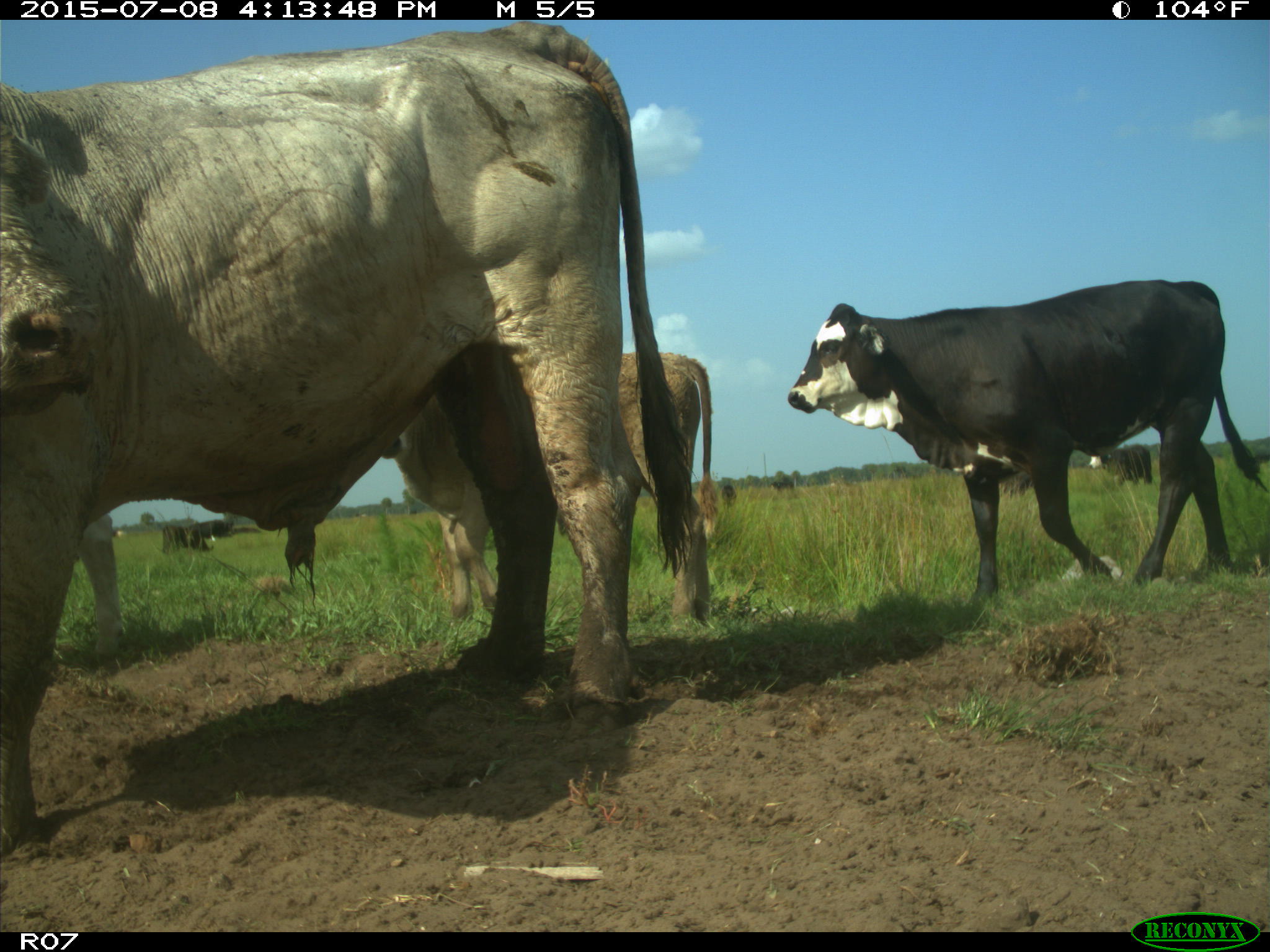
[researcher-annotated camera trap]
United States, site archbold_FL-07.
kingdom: Animalia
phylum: Chordata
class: Mammalia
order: Artiodactyla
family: Bovidae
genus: Bos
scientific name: Bos taurus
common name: domestic cow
Bos taurus (domestic cow).